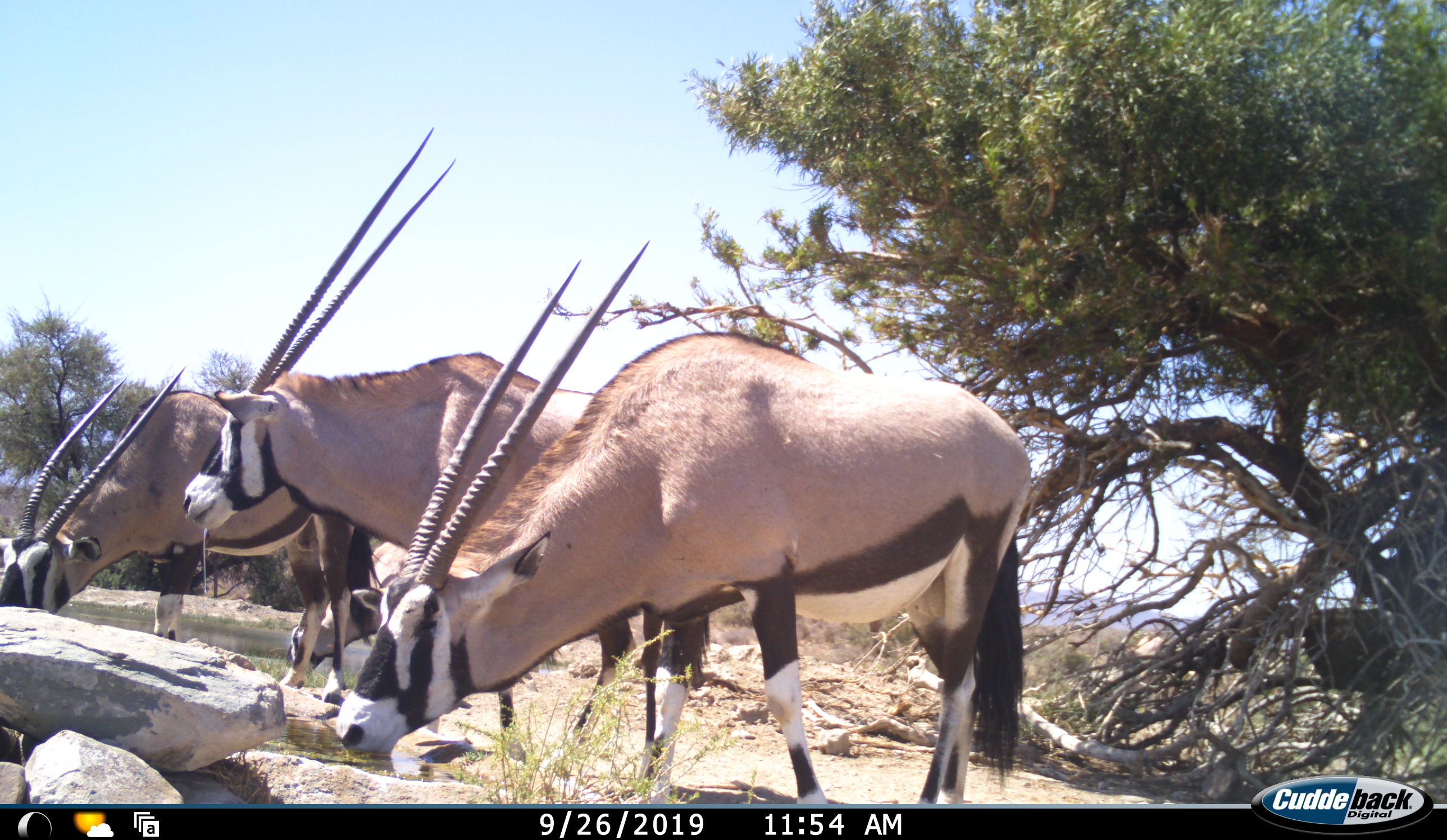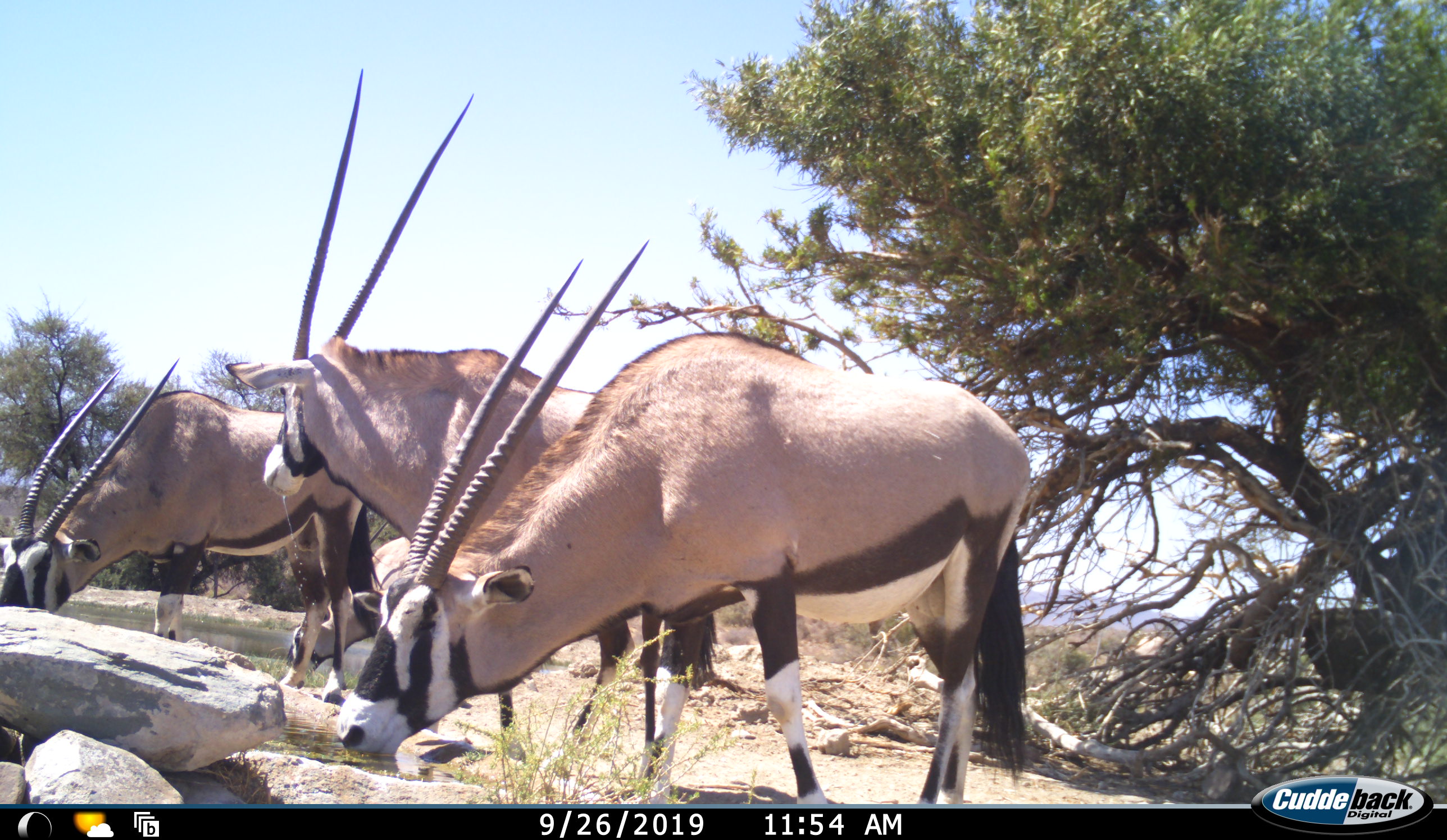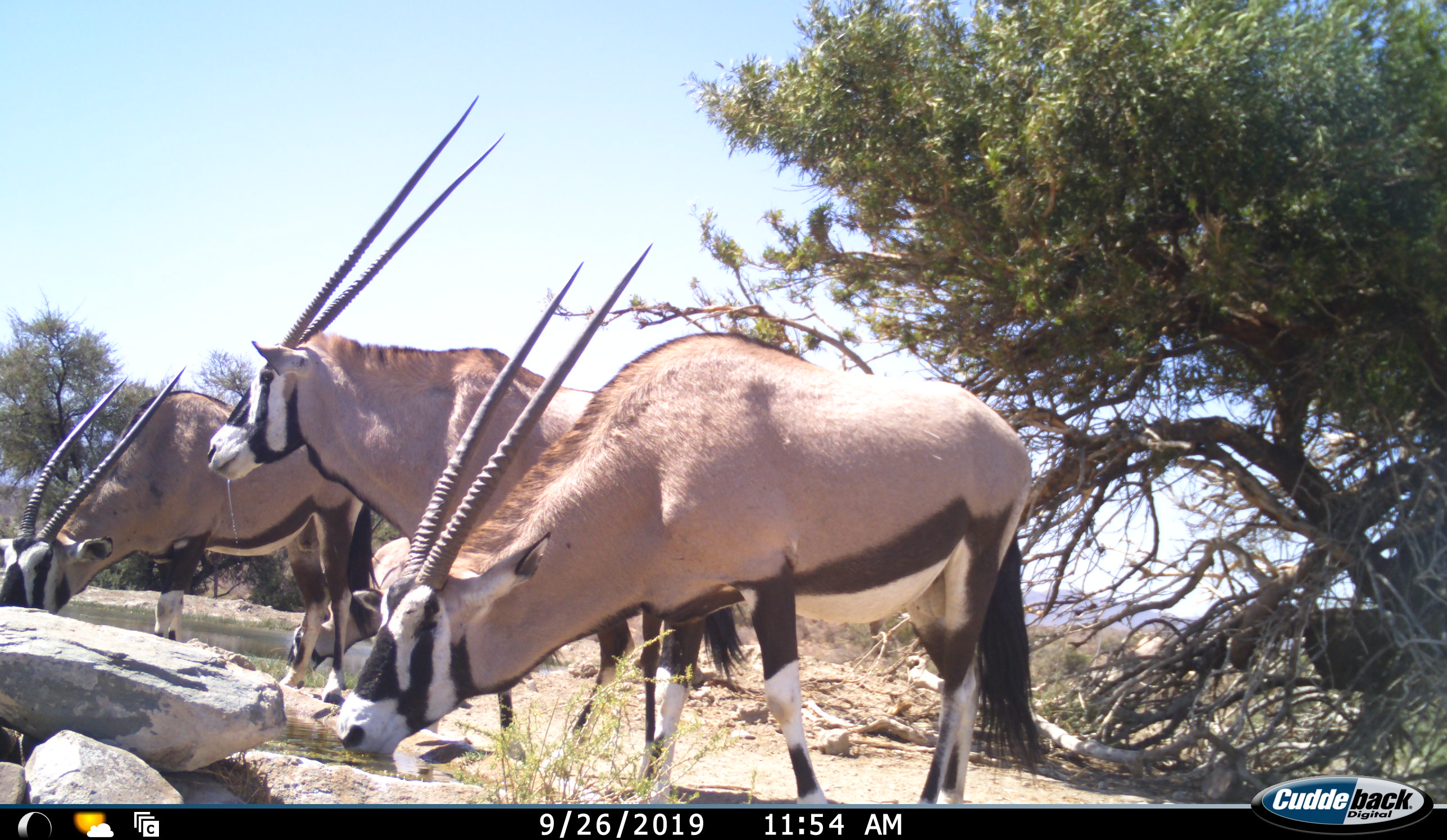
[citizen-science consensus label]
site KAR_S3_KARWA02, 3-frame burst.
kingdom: Animalia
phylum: Chordata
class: Mammalia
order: Artiodactyla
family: Bovidae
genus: Oryx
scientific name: Oryx gazella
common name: gemsbok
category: oryx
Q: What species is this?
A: Oryx (gemsbok) (Oryx gazella).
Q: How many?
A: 3.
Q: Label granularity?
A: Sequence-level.